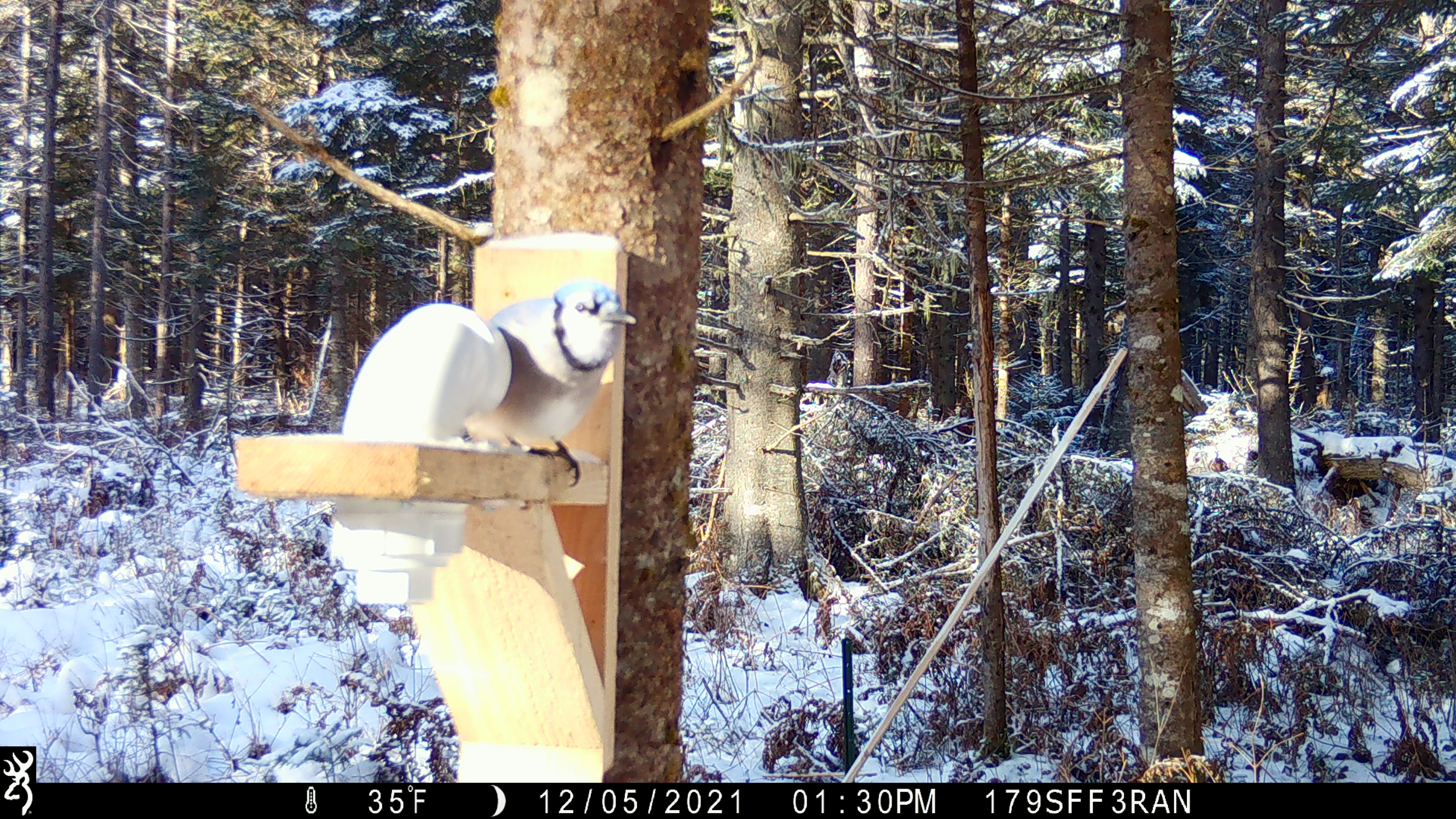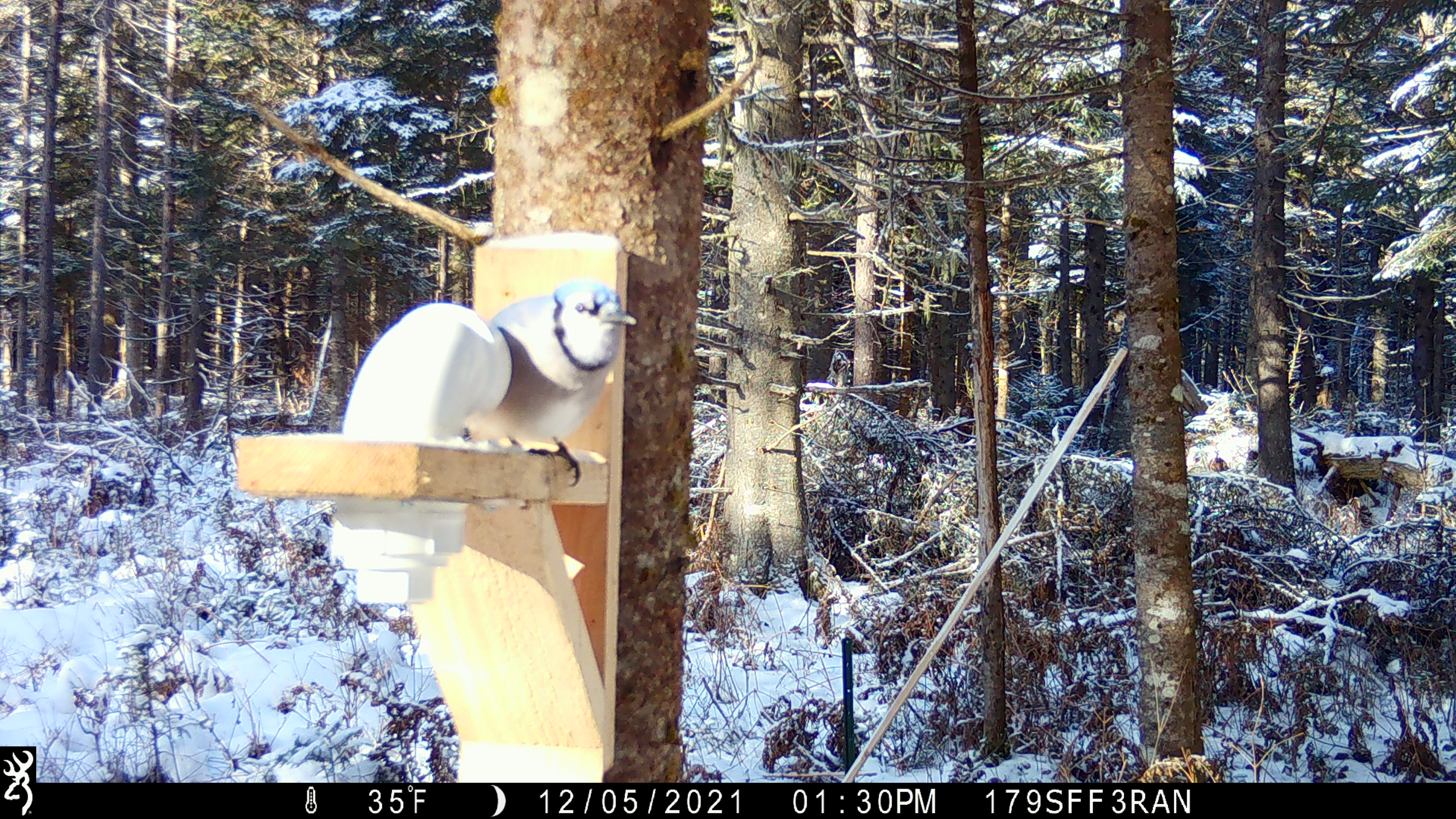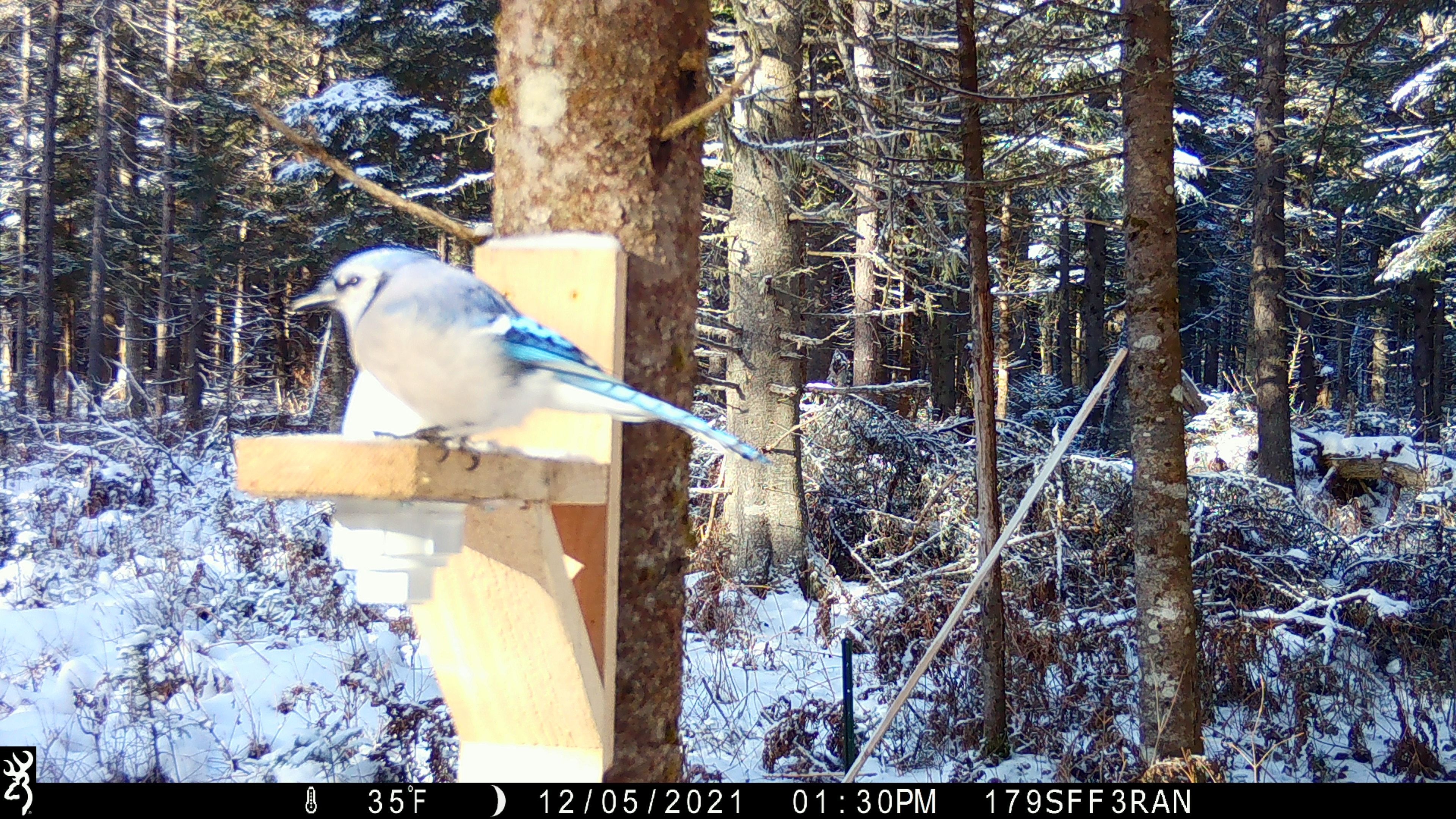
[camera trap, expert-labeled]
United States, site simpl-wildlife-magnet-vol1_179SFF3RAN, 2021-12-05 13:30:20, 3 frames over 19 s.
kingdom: Animalia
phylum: Chordata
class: Aves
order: Passeriformes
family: Corvidae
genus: Cyanocitta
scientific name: Cyanocitta cristata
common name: blue jay